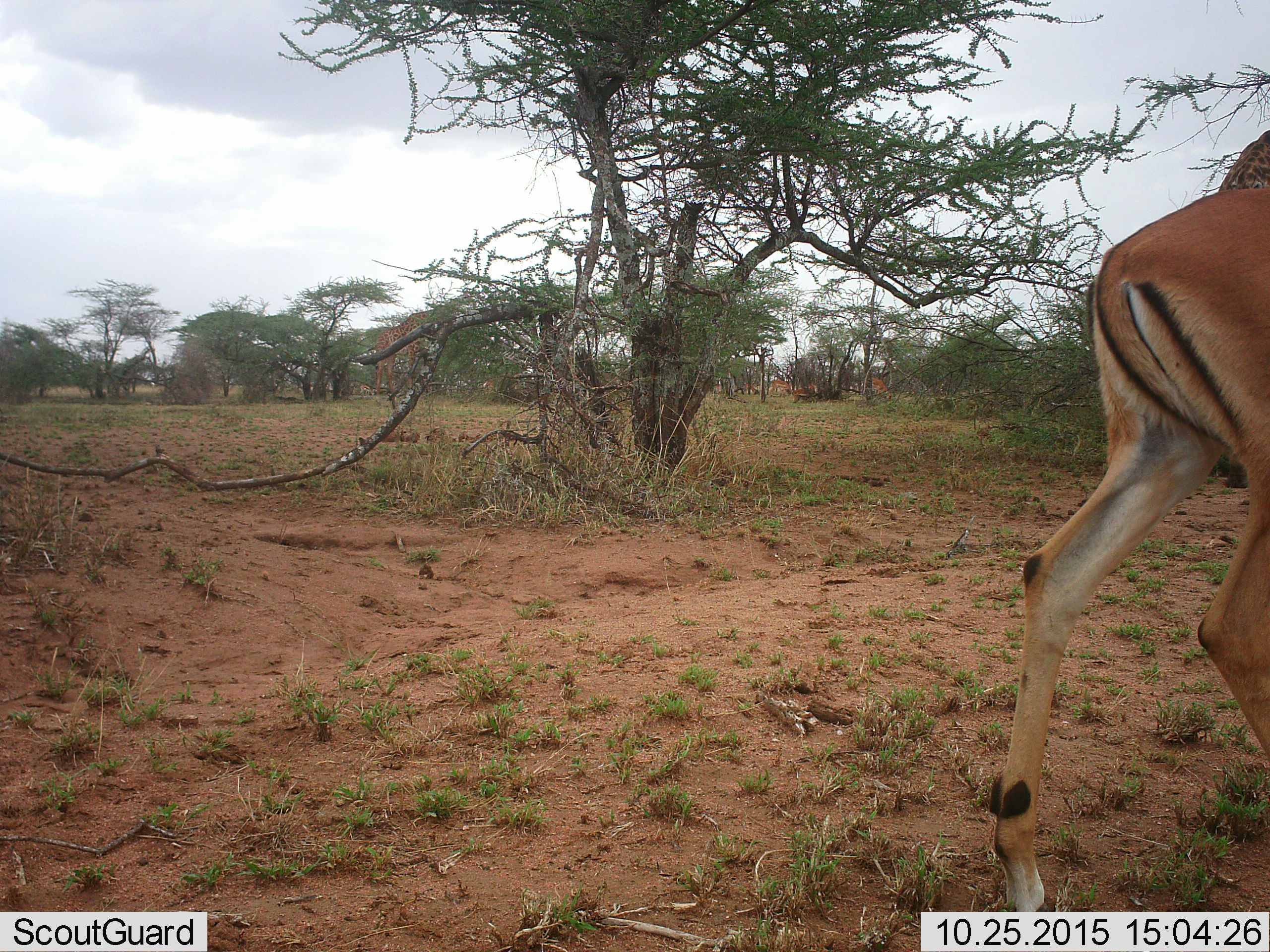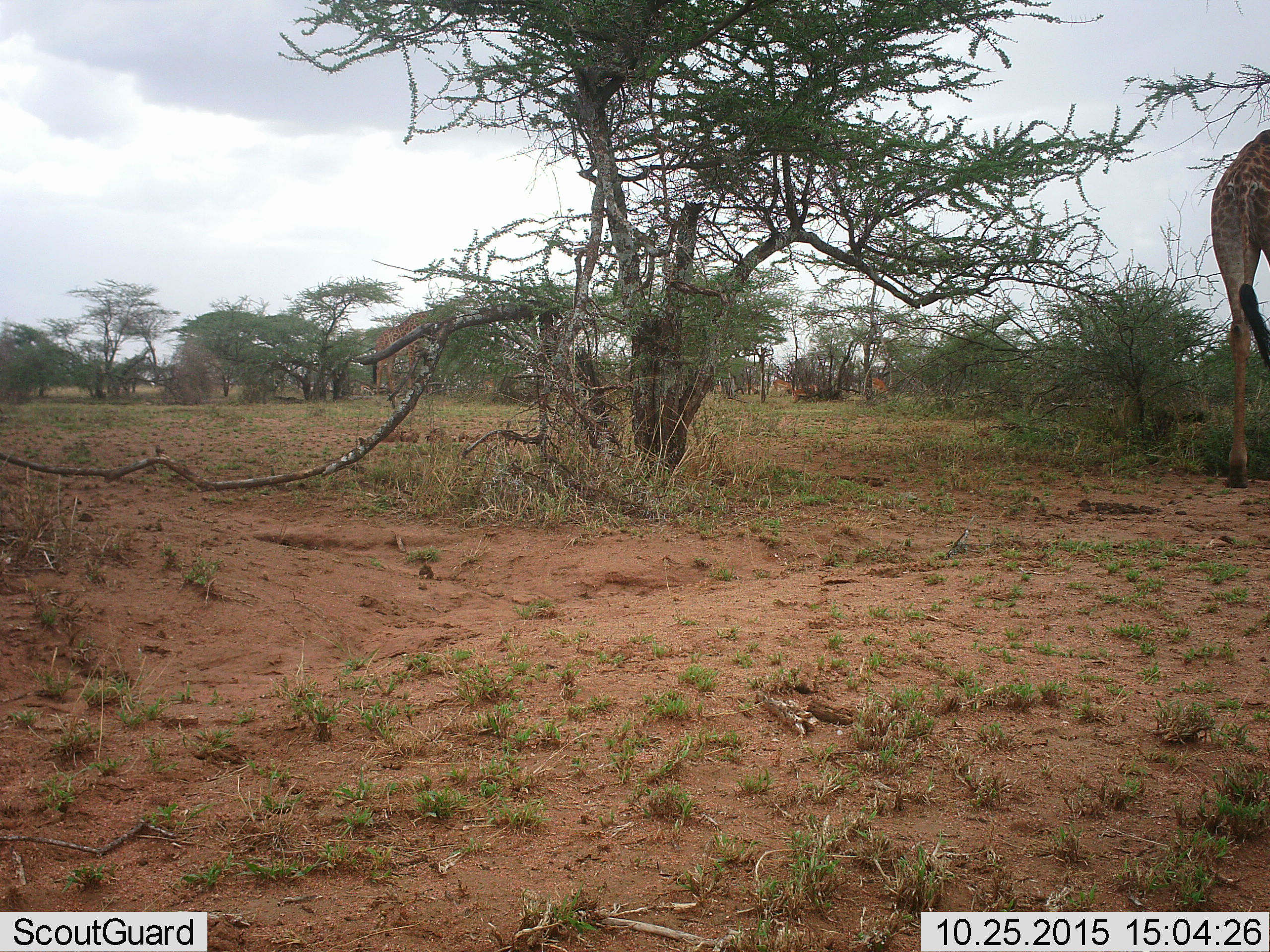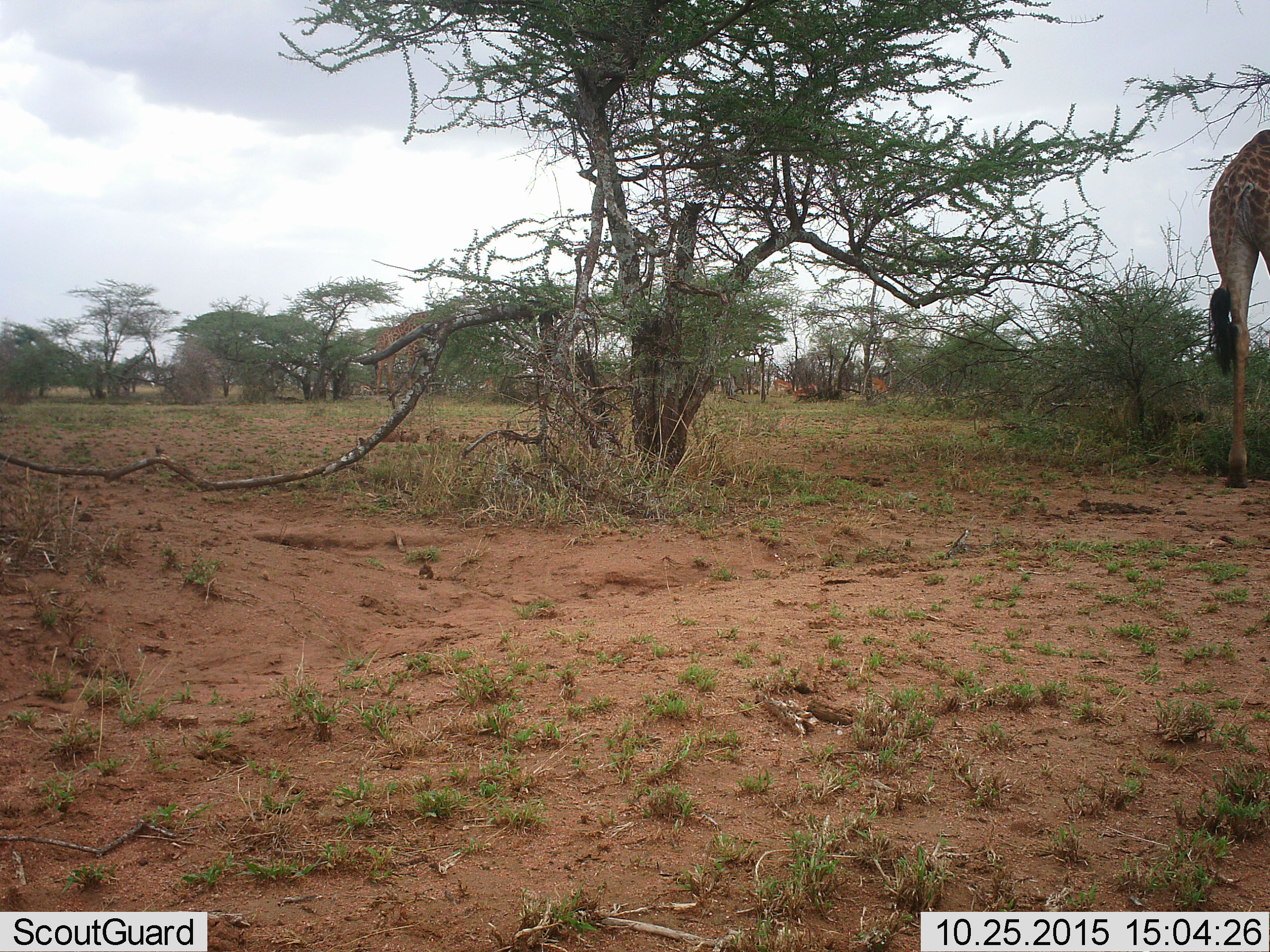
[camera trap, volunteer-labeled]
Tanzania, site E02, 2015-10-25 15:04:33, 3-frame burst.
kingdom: Animalia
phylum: Chordata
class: Mammalia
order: Artiodactyla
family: Bovidae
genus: Eudorcas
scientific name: Eudorcas thomsonii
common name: thomson's gazelle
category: gazellethomsons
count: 1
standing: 25%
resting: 0%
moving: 75%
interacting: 0%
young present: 0%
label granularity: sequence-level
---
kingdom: Animalia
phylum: Chordata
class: Mammalia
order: Artiodactyla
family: Giraffidae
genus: Giraffa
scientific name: Giraffa camelopardalis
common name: giraffe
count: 1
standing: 67%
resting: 0%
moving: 33%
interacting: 0%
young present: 0%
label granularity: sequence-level